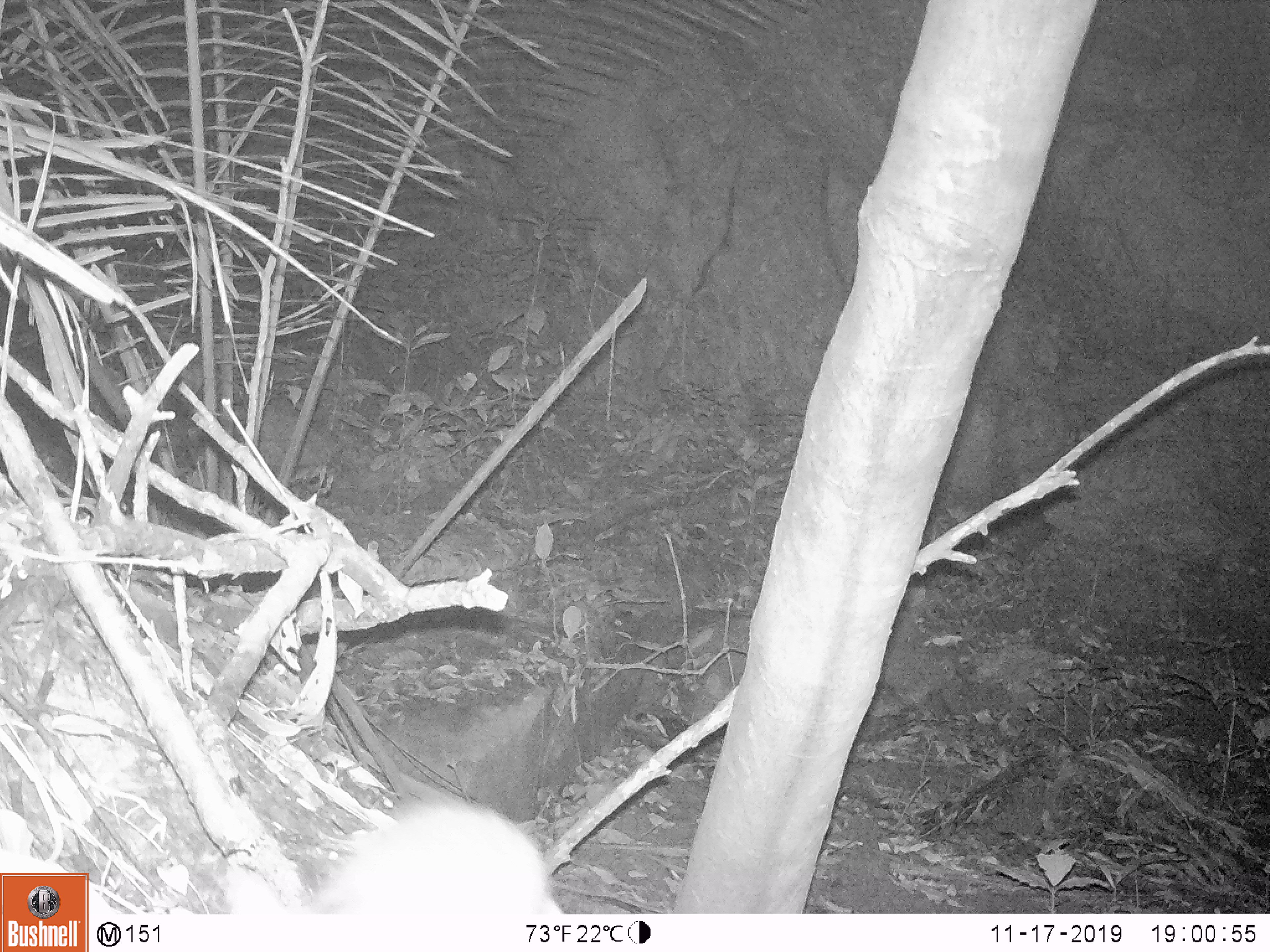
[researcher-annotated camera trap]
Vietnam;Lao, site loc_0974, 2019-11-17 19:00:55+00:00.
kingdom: Animalia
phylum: Chordata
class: Mammalia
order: Rodentia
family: Muridae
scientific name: Muridae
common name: old-world mice and rats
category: unidentified murid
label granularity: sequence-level